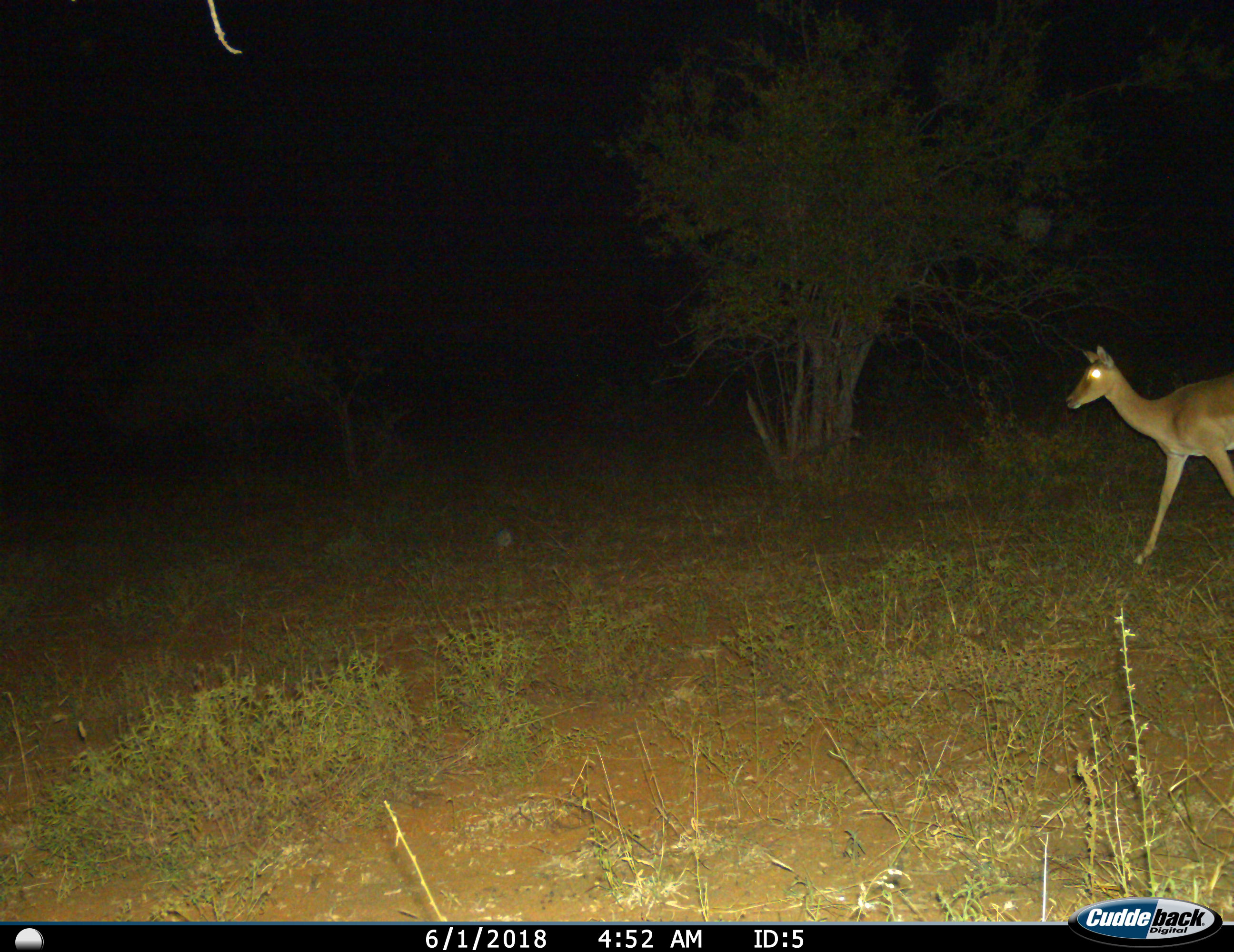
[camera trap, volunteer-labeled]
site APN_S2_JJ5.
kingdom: Animalia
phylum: Chordata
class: Mammalia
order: Artiodactyla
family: Bovidae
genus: Aepyceros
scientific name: Aepyceros melampus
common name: impala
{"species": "impala (Aepyceros melampus)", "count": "1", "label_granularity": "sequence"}